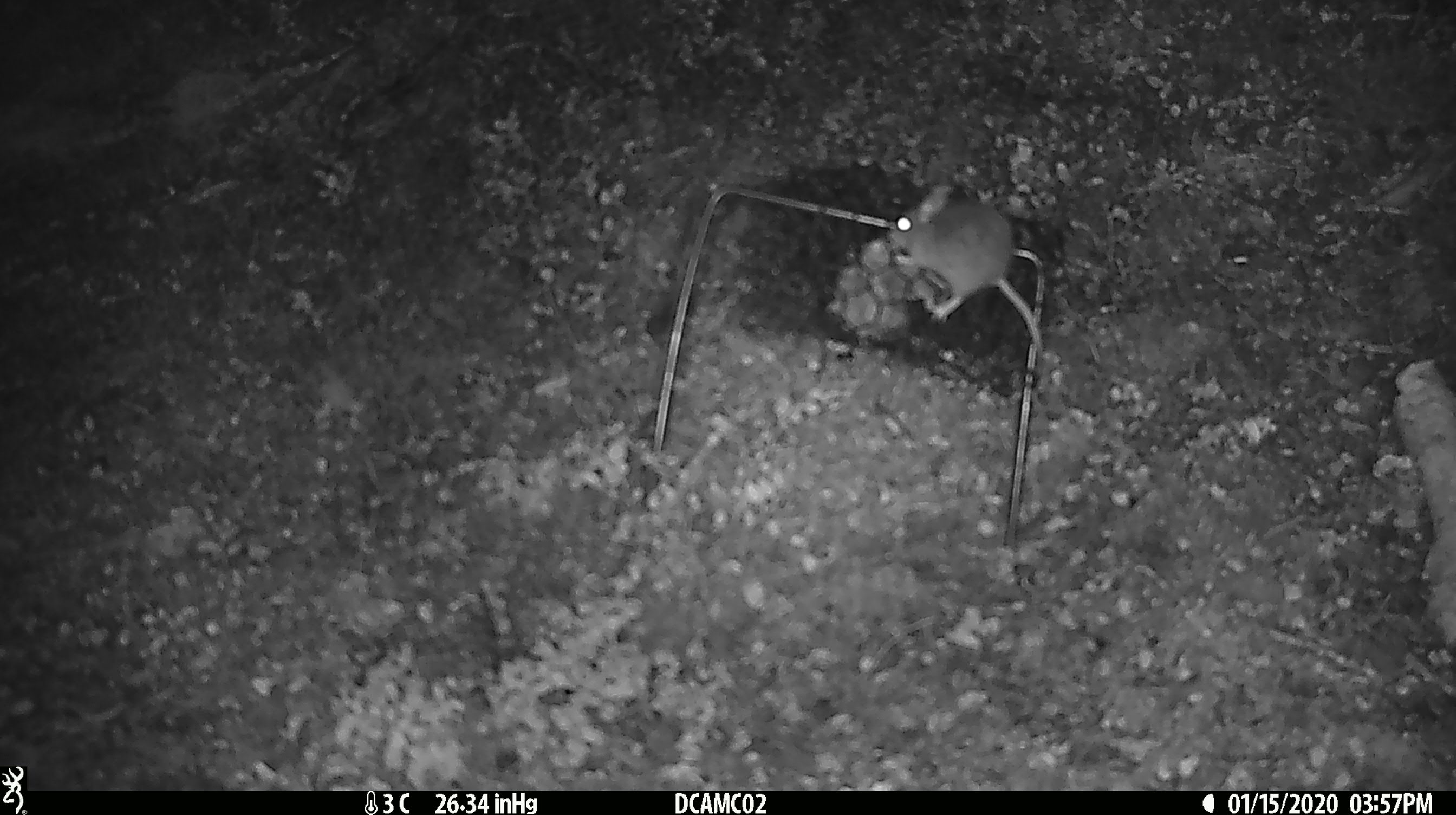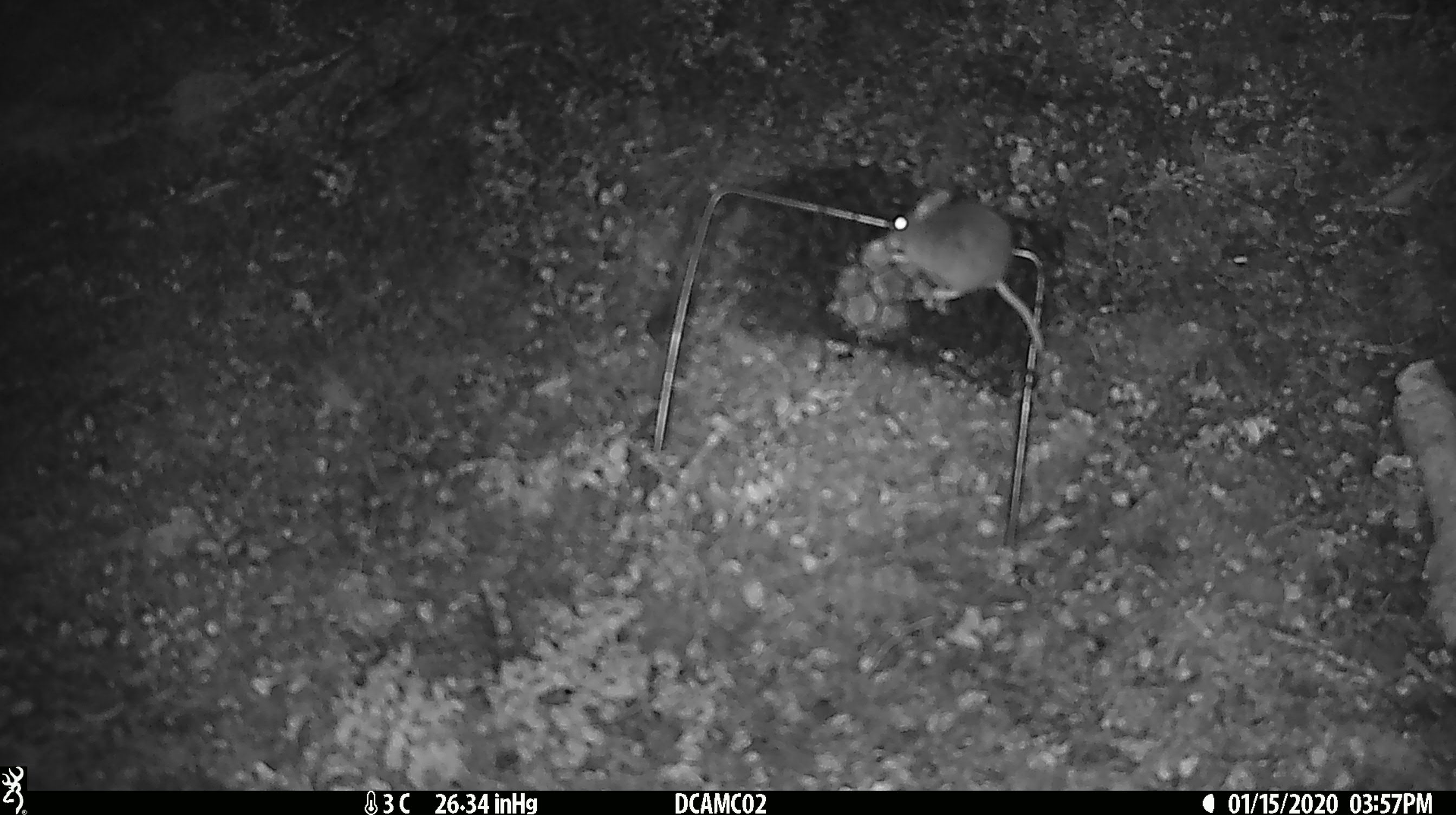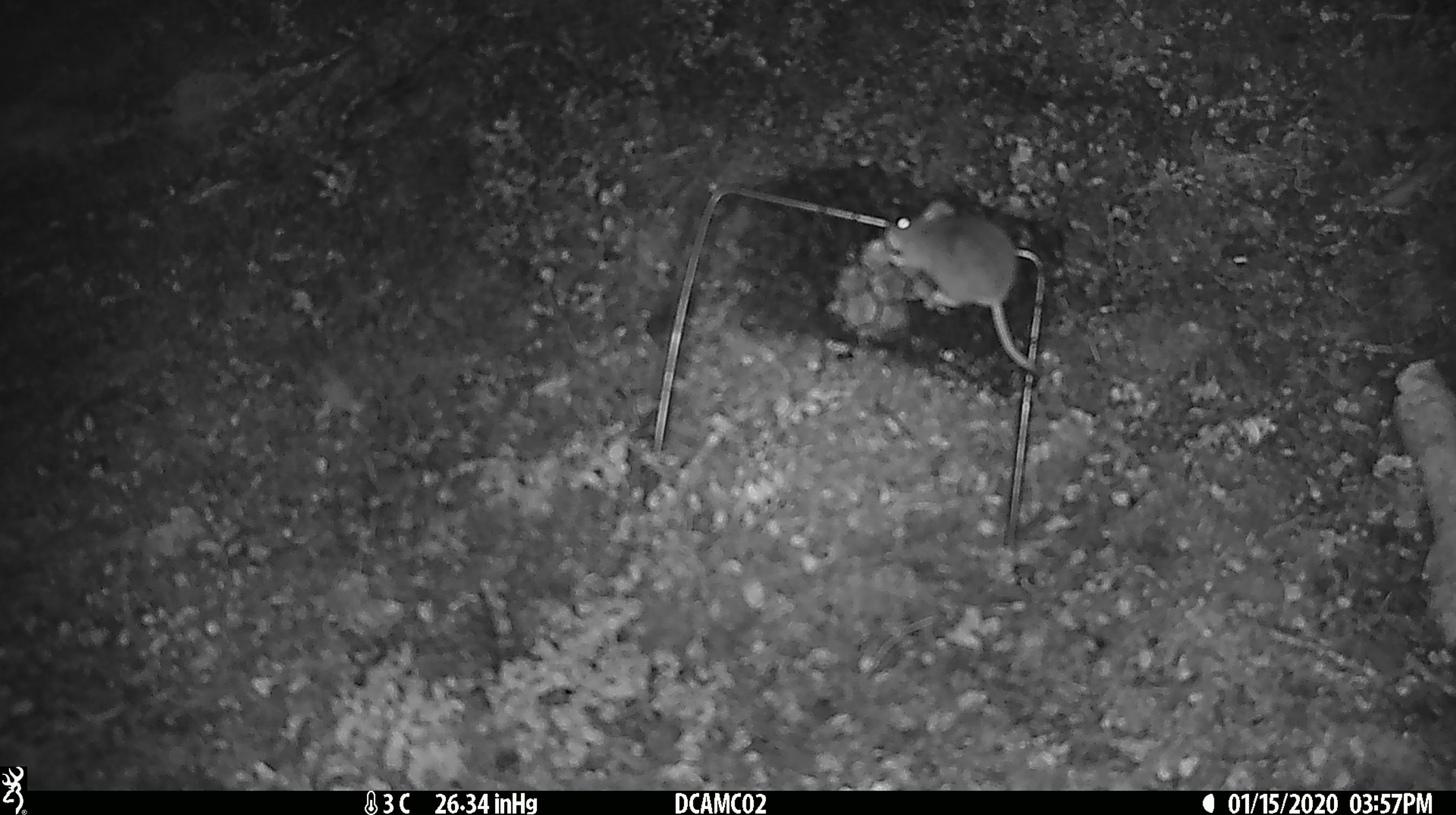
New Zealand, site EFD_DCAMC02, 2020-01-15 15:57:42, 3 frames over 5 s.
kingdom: Animalia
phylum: Chordata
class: Mammalia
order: Rodentia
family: Muridae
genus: Mus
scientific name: Mus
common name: mouse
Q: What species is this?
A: Mouse (Mus).